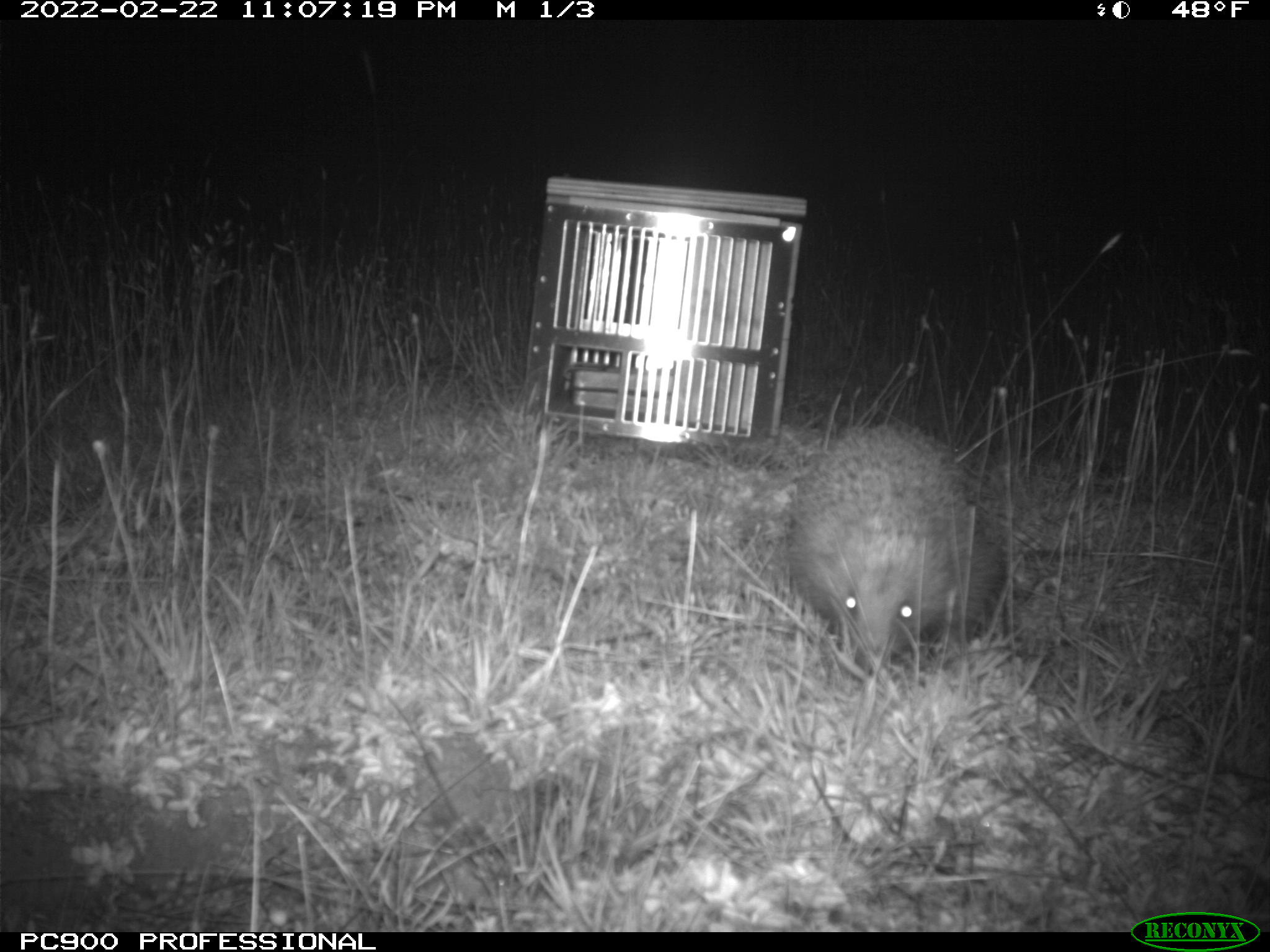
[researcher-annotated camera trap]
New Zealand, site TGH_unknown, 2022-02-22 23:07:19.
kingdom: Animalia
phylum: Chordata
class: Mammalia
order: Eulipotyphla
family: Erinaceidae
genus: Erinaceus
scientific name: Erinaceus europaeus europaeus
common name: european hedgehog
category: hedgehog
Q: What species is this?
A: Hedgehog (european hedgehog) (Erinaceus europaeus europaeus).